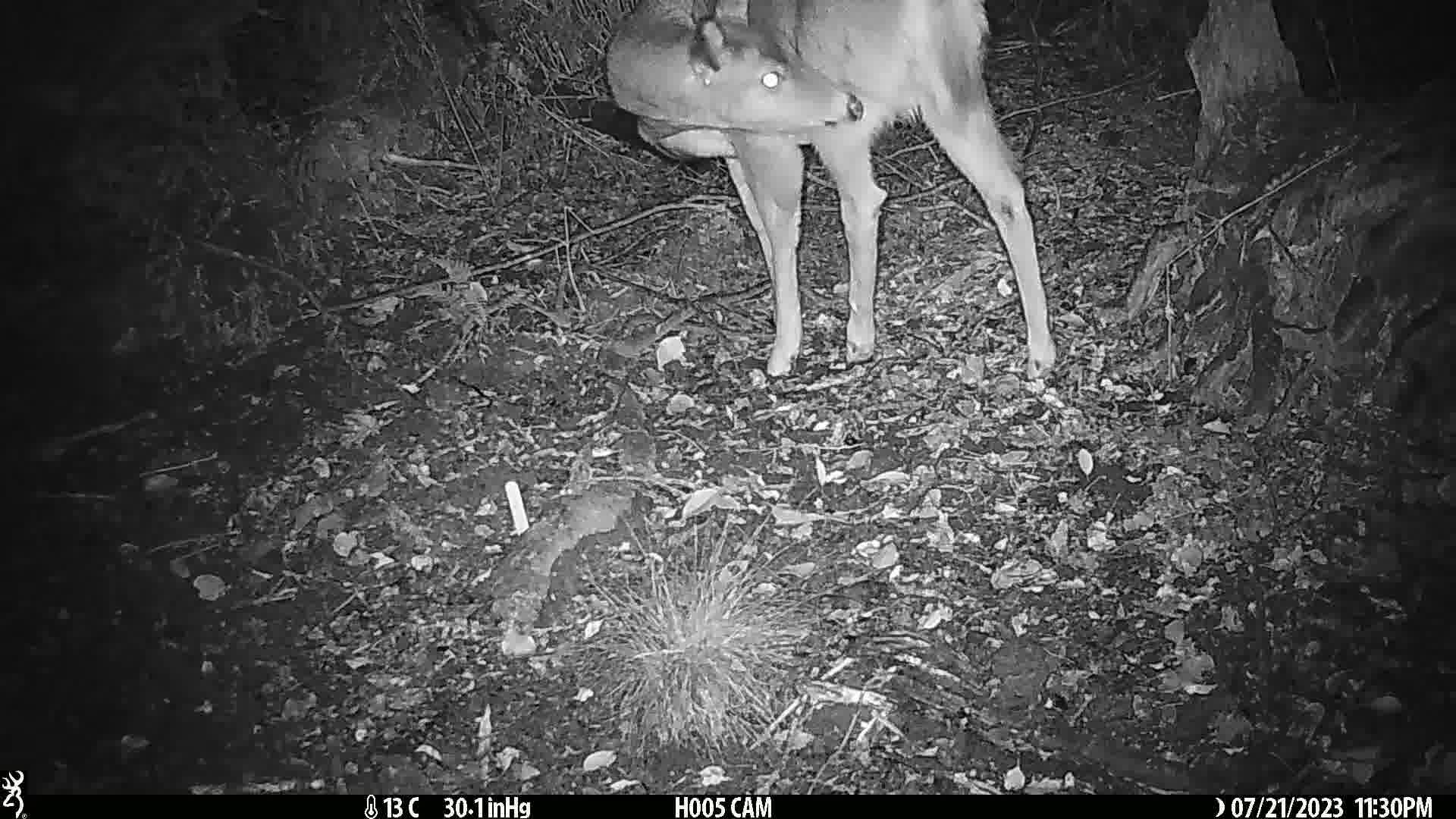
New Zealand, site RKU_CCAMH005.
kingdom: Animalia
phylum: Chordata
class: Mammalia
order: Artiodactyla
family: Cervidae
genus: Odocoileus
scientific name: Odocoileus virginianus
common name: white-tailed deer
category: white tailed deer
White tailed deer (white-tailed deer) (Odocoileus virginianus).